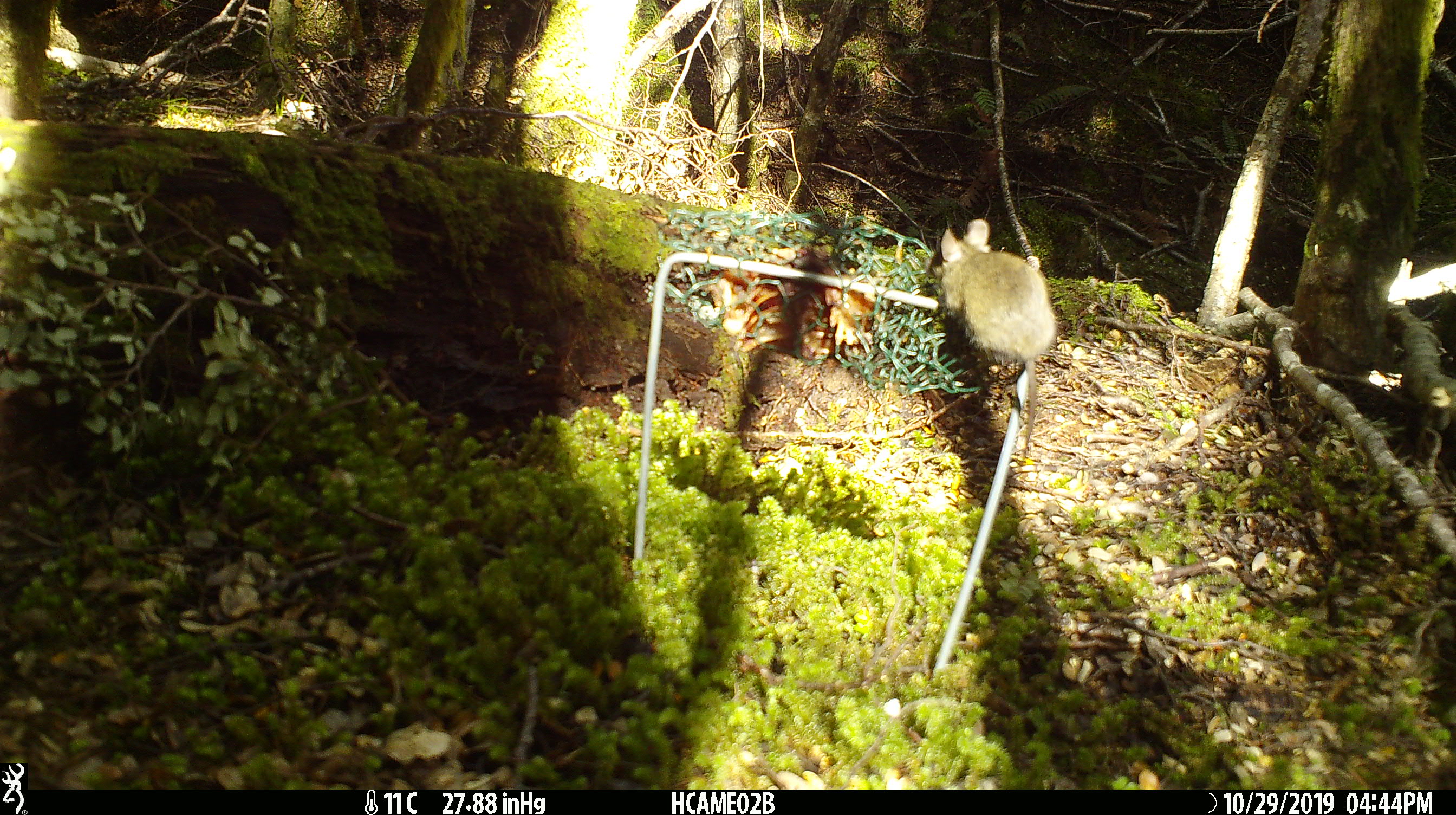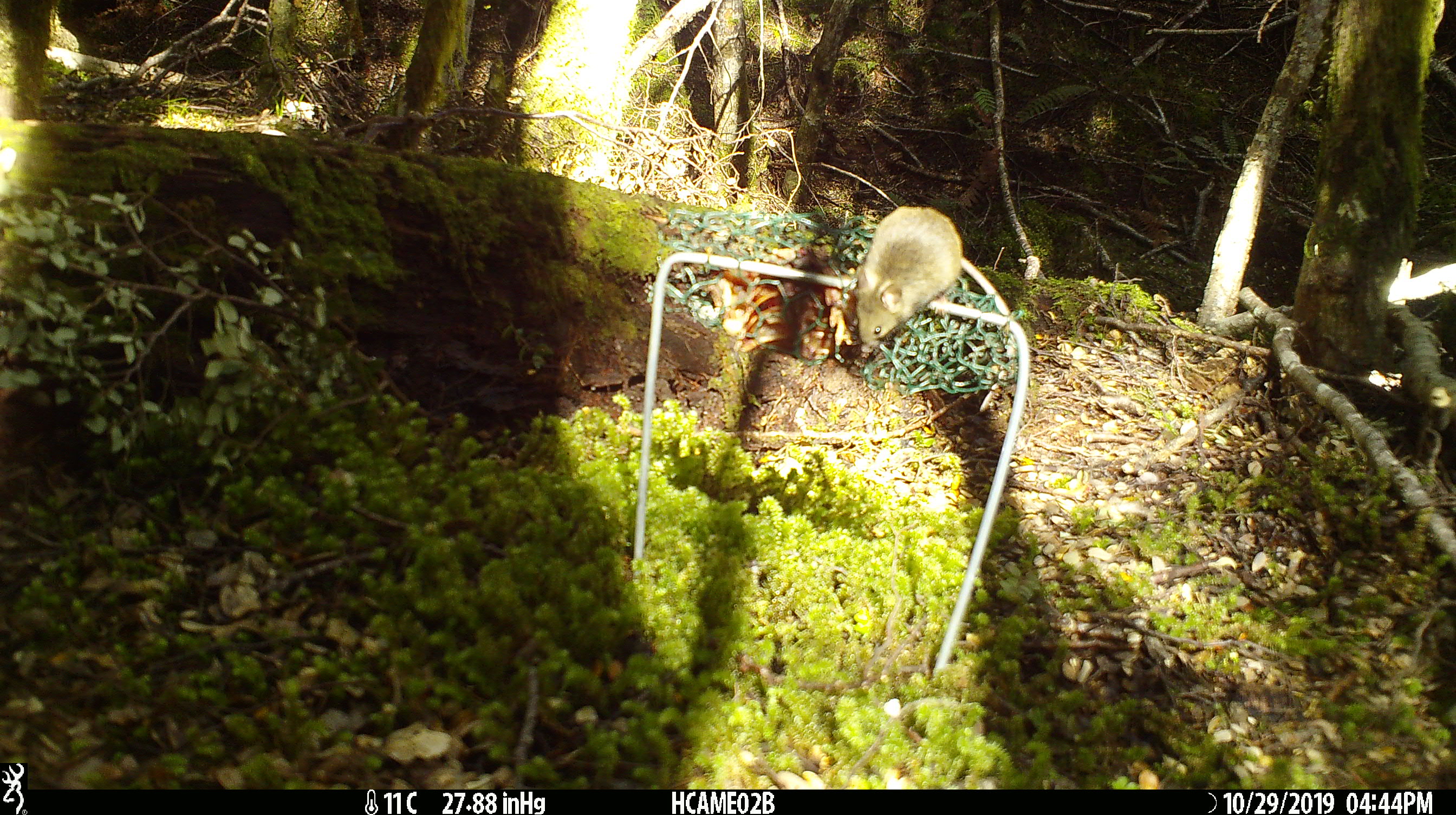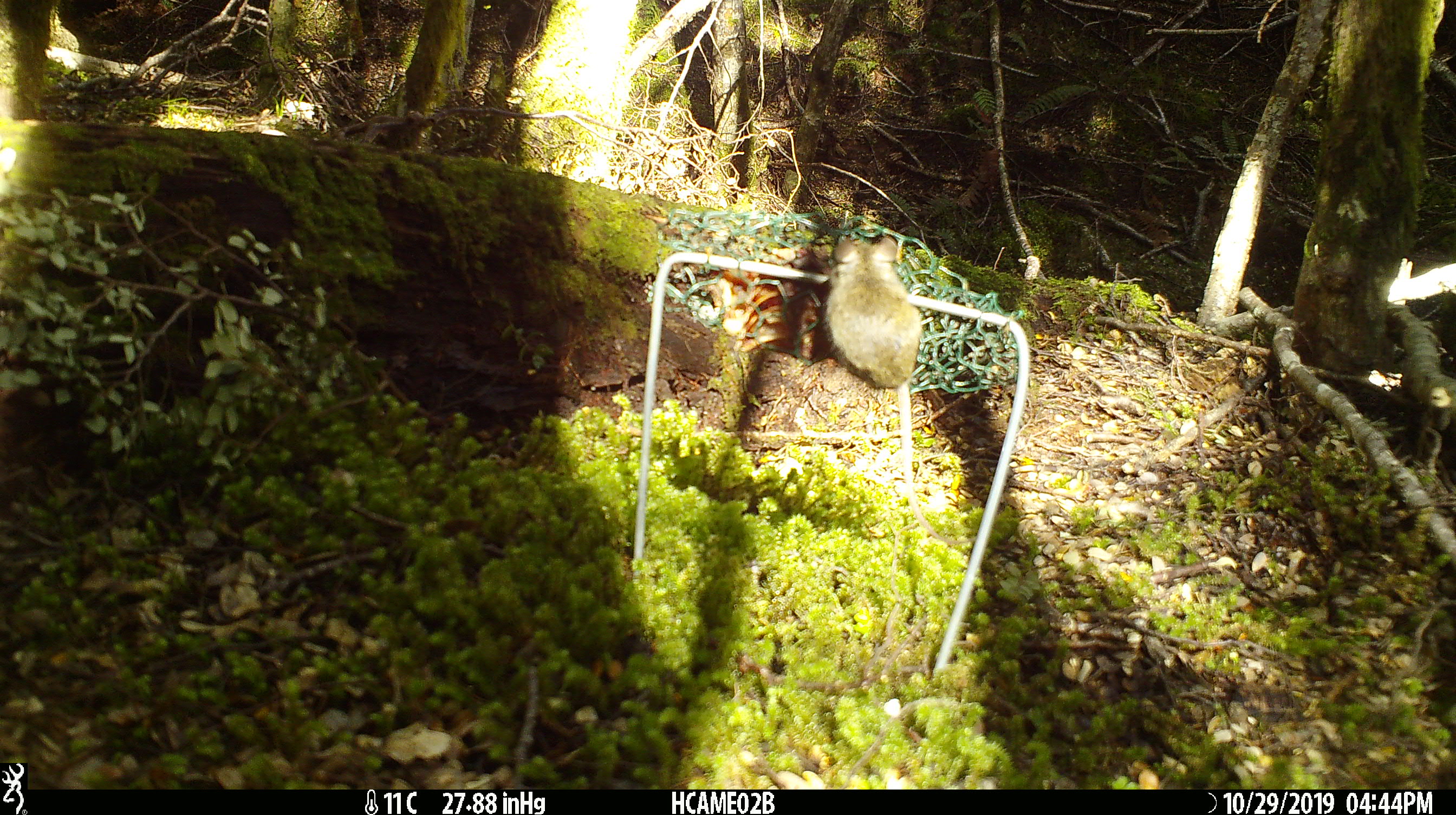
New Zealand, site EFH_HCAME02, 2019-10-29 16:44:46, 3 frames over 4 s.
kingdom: Animalia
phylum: Chordata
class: Mammalia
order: Rodentia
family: Muridae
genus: Mus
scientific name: Mus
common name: mouse